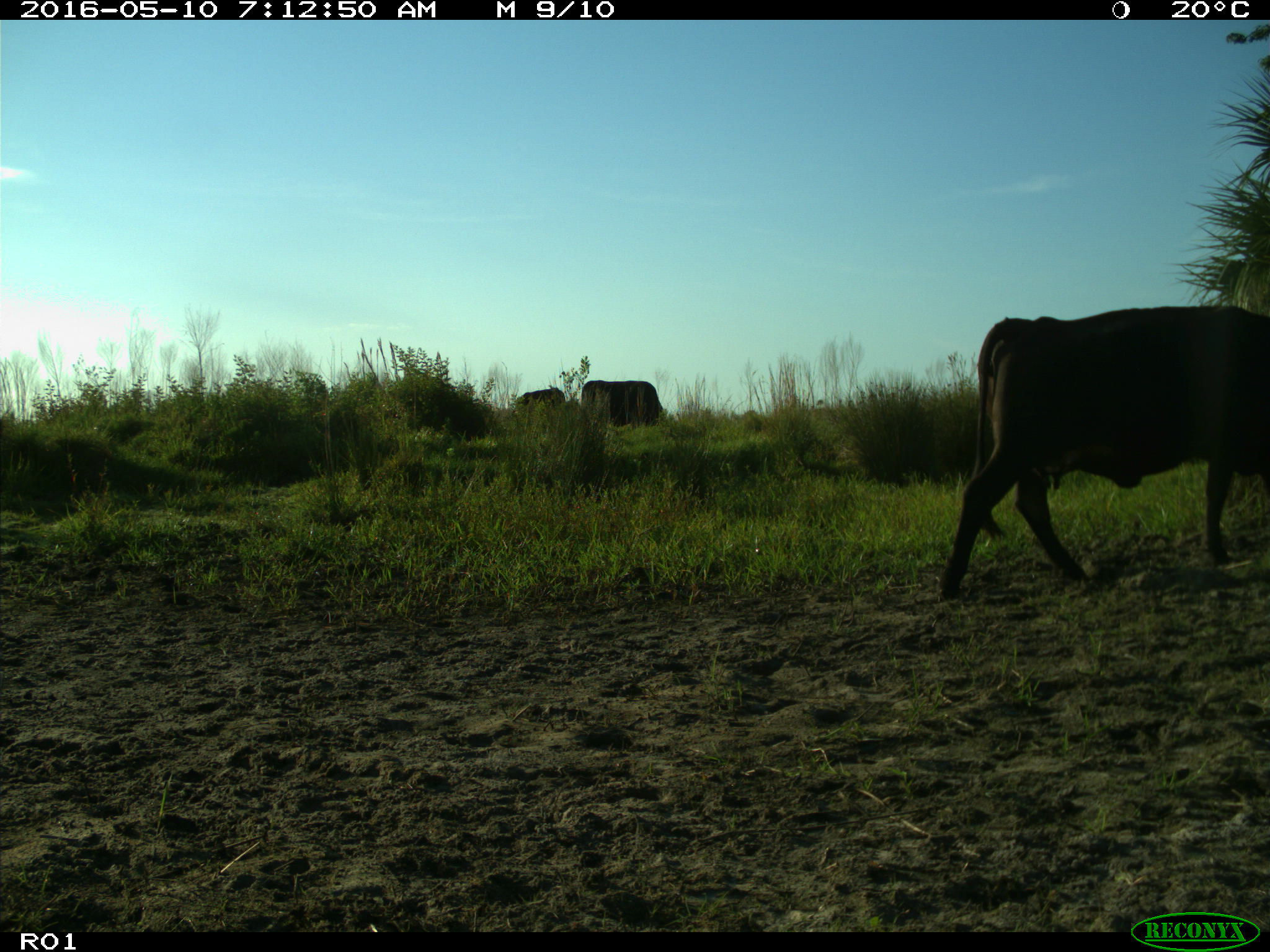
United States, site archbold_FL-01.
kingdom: Animalia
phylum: Chordata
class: Mammalia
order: Artiodactyla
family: Bovidae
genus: Bos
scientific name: Bos taurus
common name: domestic cow